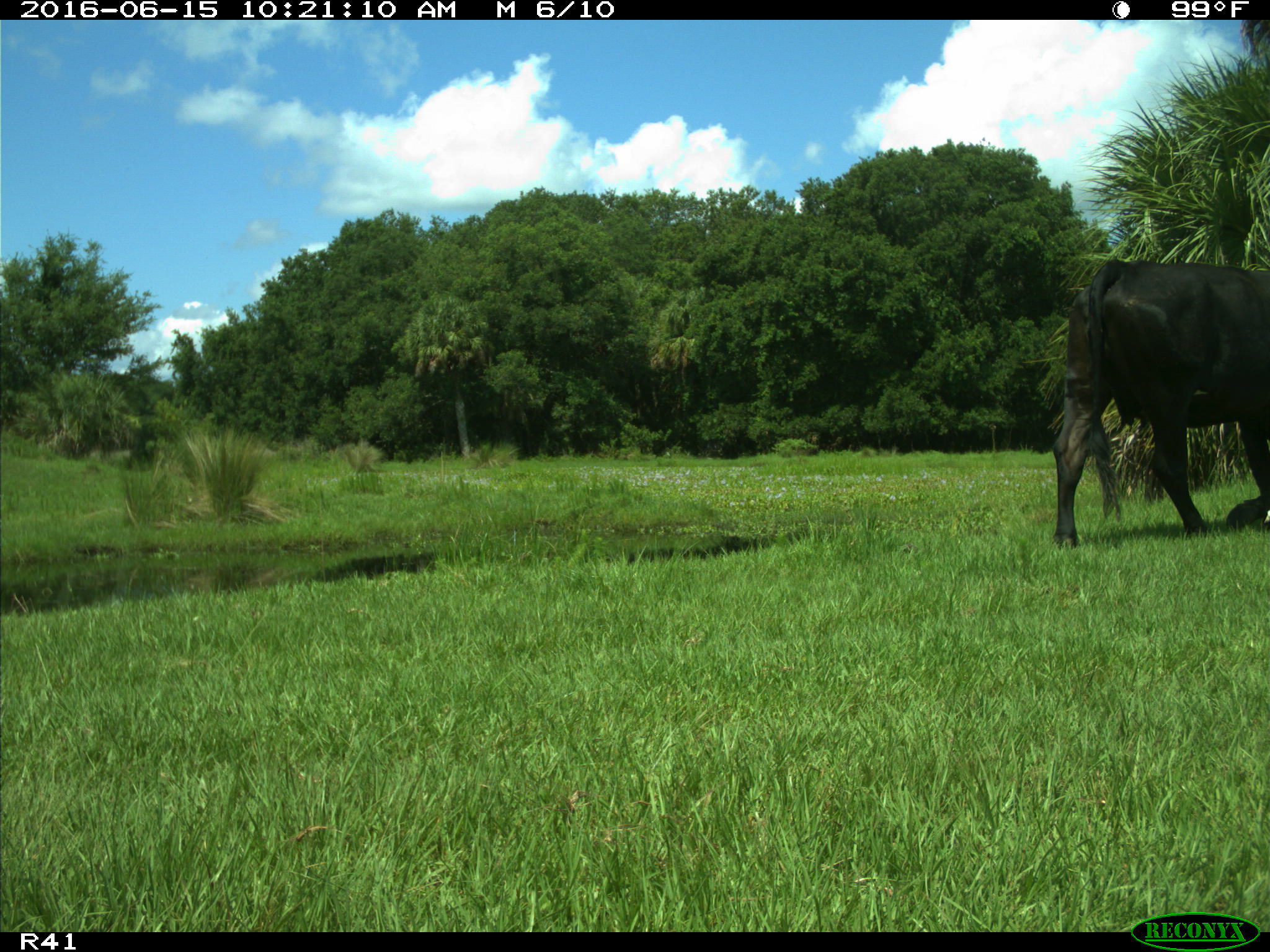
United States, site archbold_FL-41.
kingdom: Animalia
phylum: Chordata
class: Mammalia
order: Artiodactyla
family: Bovidae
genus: Bos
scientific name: Bos taurus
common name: domestic cow